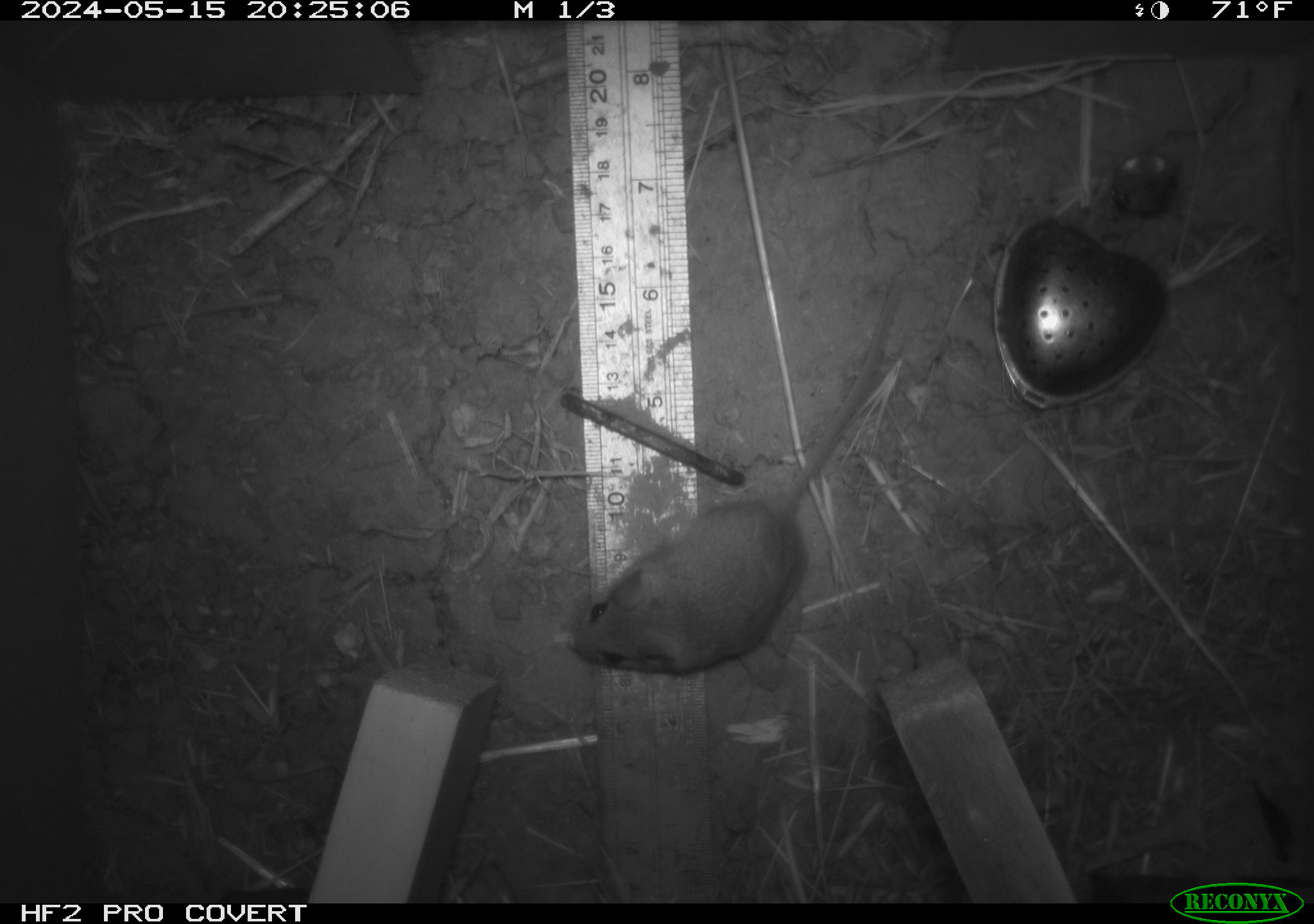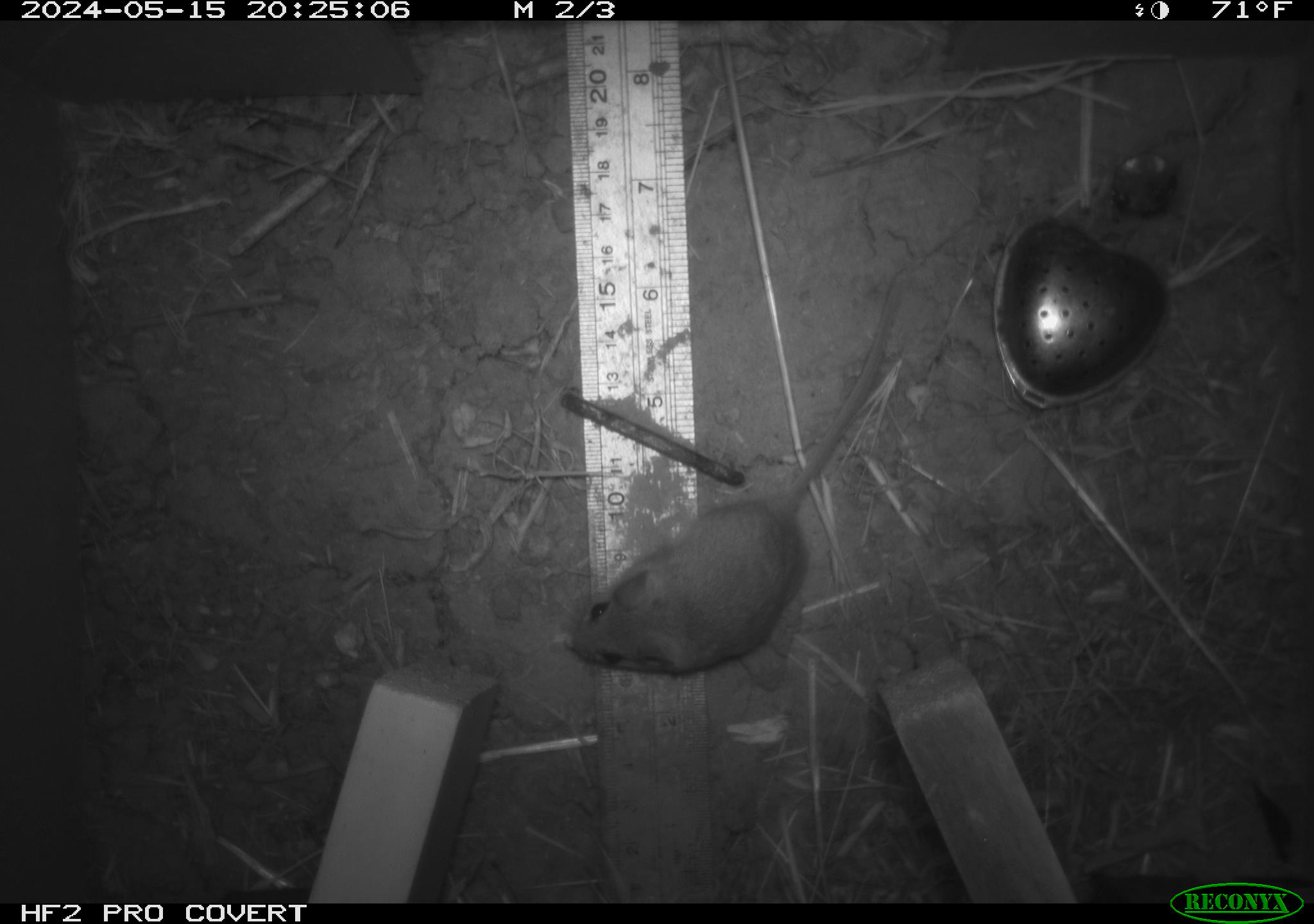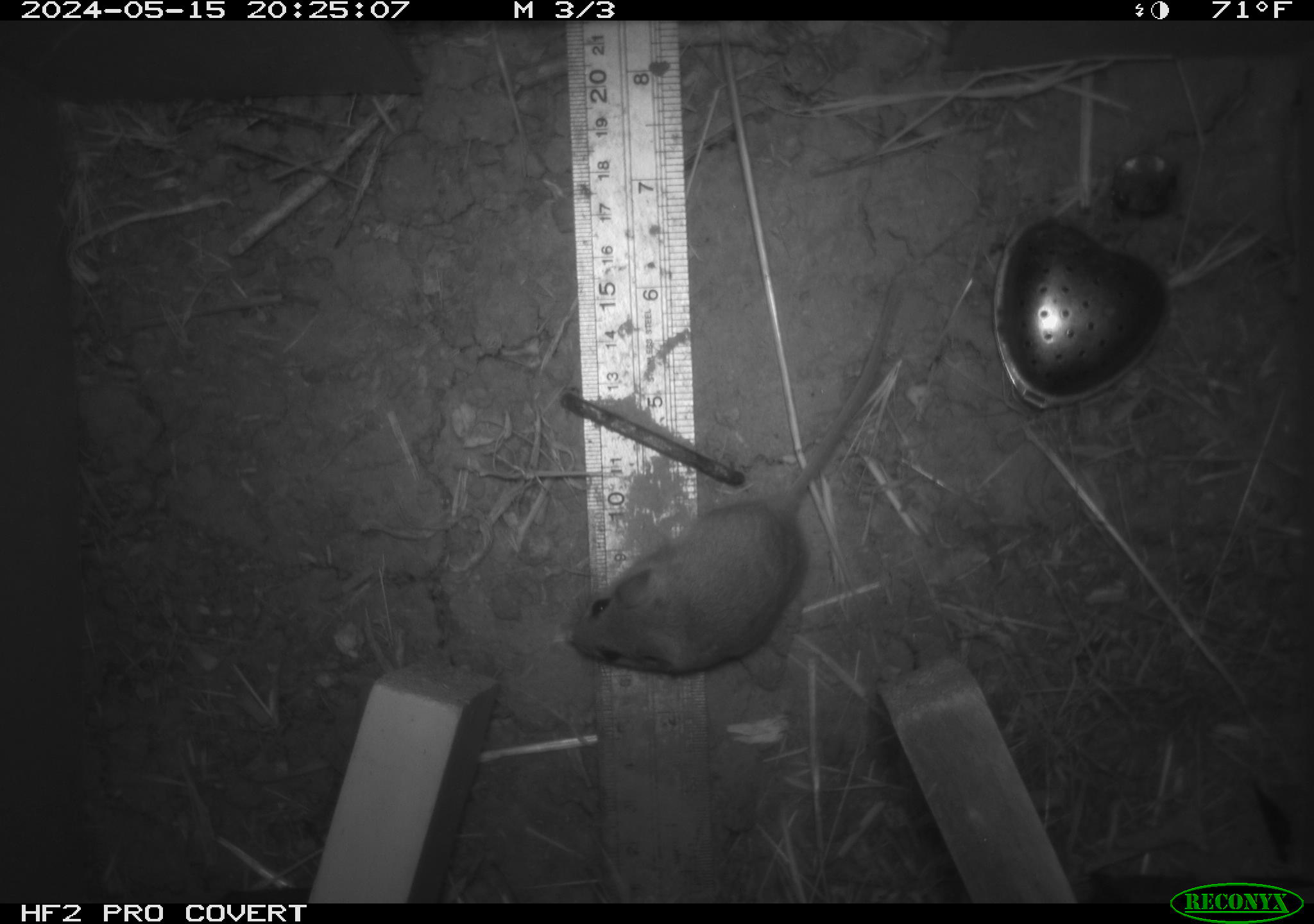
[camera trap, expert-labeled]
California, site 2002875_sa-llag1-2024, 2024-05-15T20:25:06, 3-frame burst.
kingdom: Animalia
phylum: Chordata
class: Mammalia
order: Rodentia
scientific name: Rodentia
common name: mouse species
Mouse species (Rodentia).